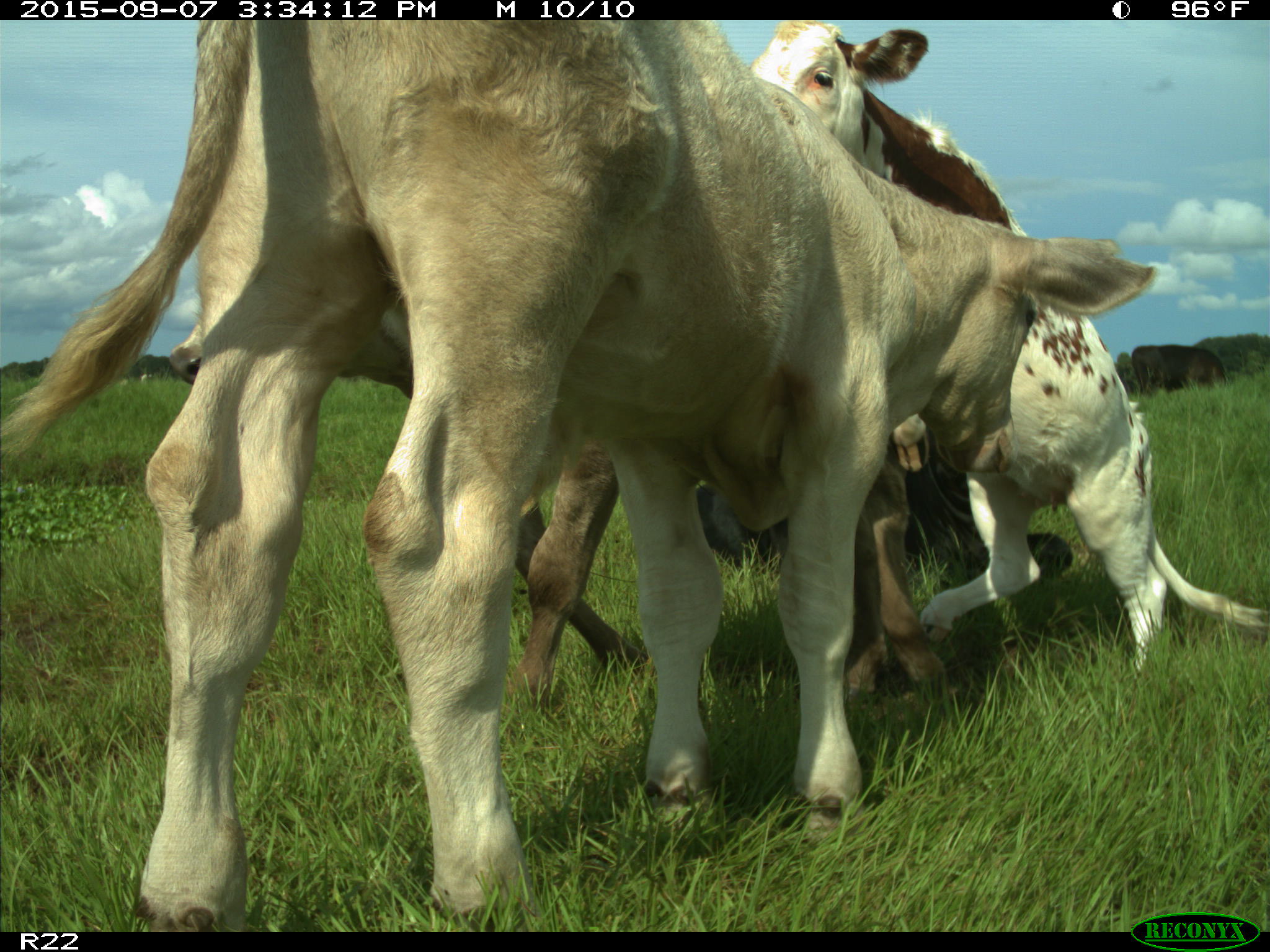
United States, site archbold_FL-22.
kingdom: Animalia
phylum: Chordata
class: Mammalia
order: Artiodactyla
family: Bovidae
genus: Bos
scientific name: Bos taurus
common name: domestic cow